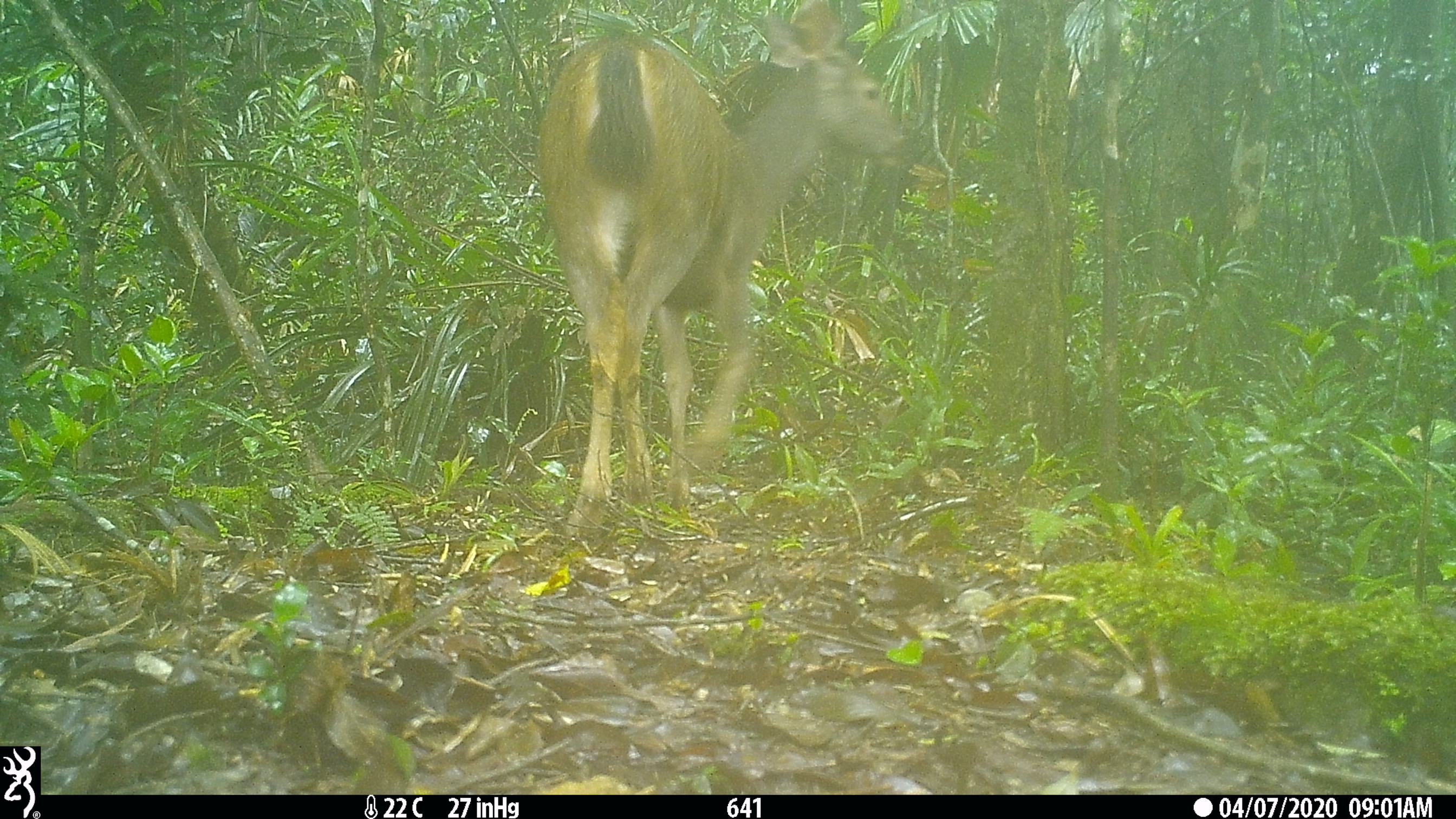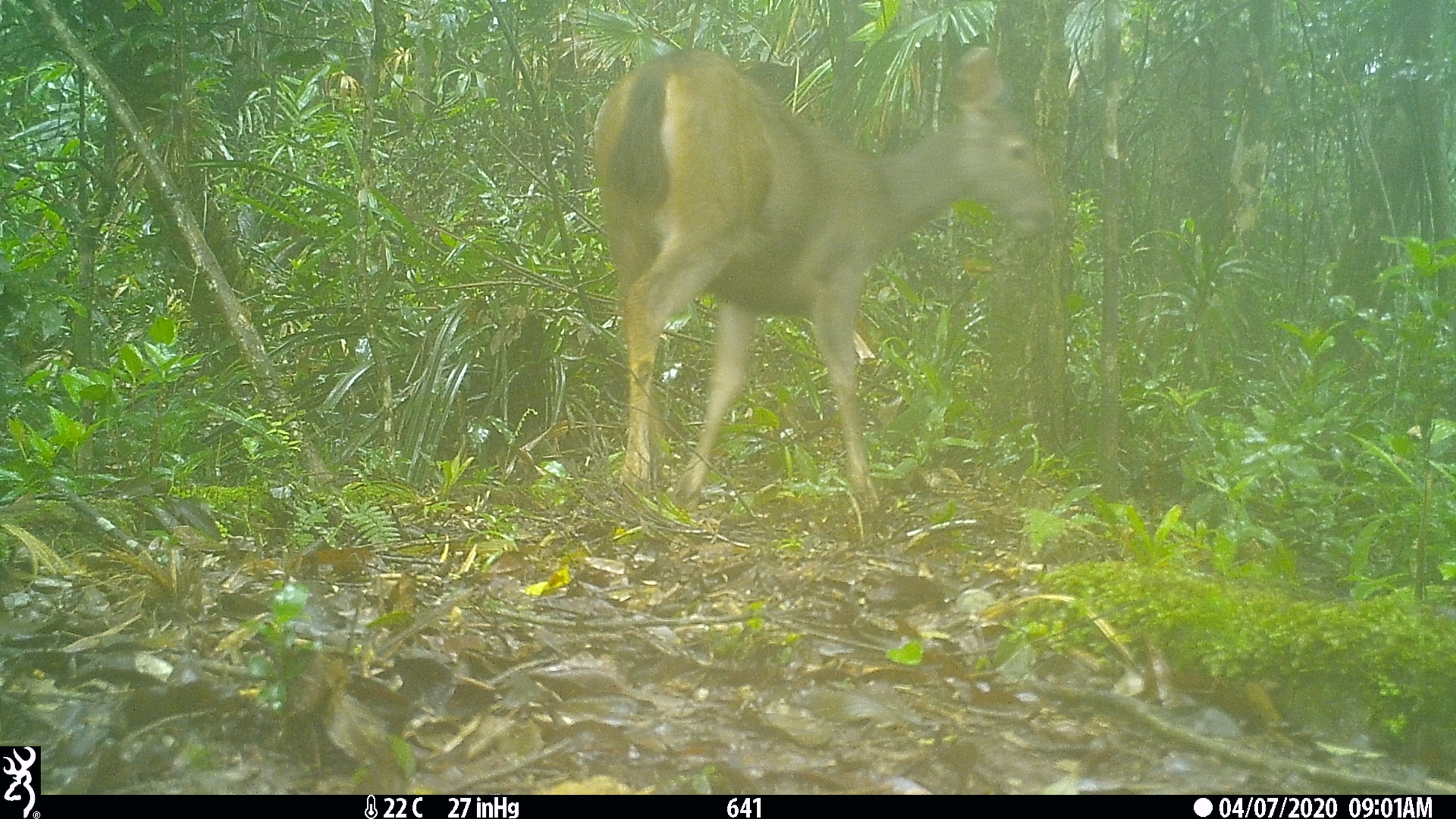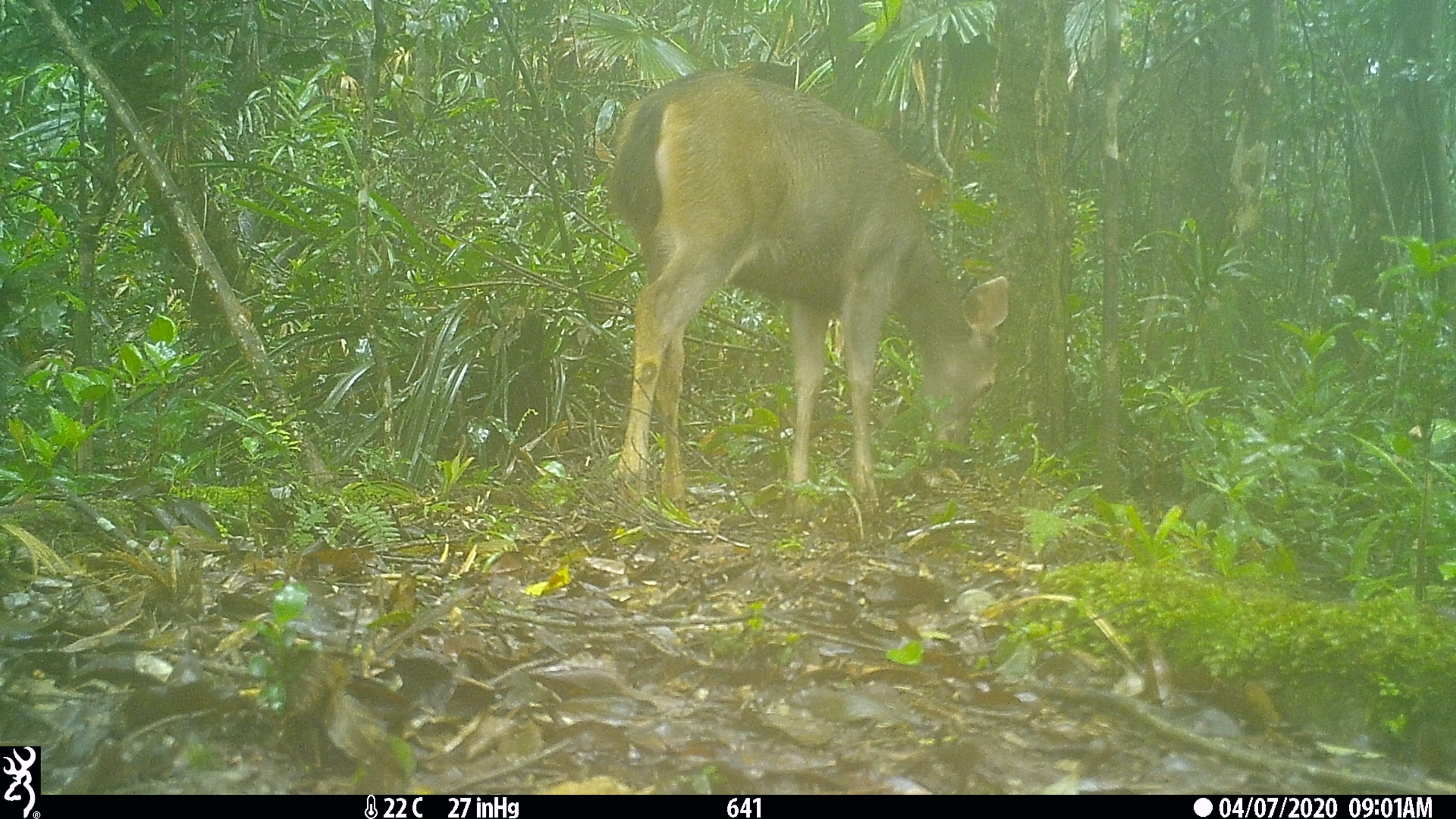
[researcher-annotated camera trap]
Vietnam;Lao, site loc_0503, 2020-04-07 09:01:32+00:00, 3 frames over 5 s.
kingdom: Animalia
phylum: Chordata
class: Mammalia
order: Artiodactyla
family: Cervidae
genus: Rusa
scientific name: Rusa unicolor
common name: sambar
Sambar (Rusa unicolor). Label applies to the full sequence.